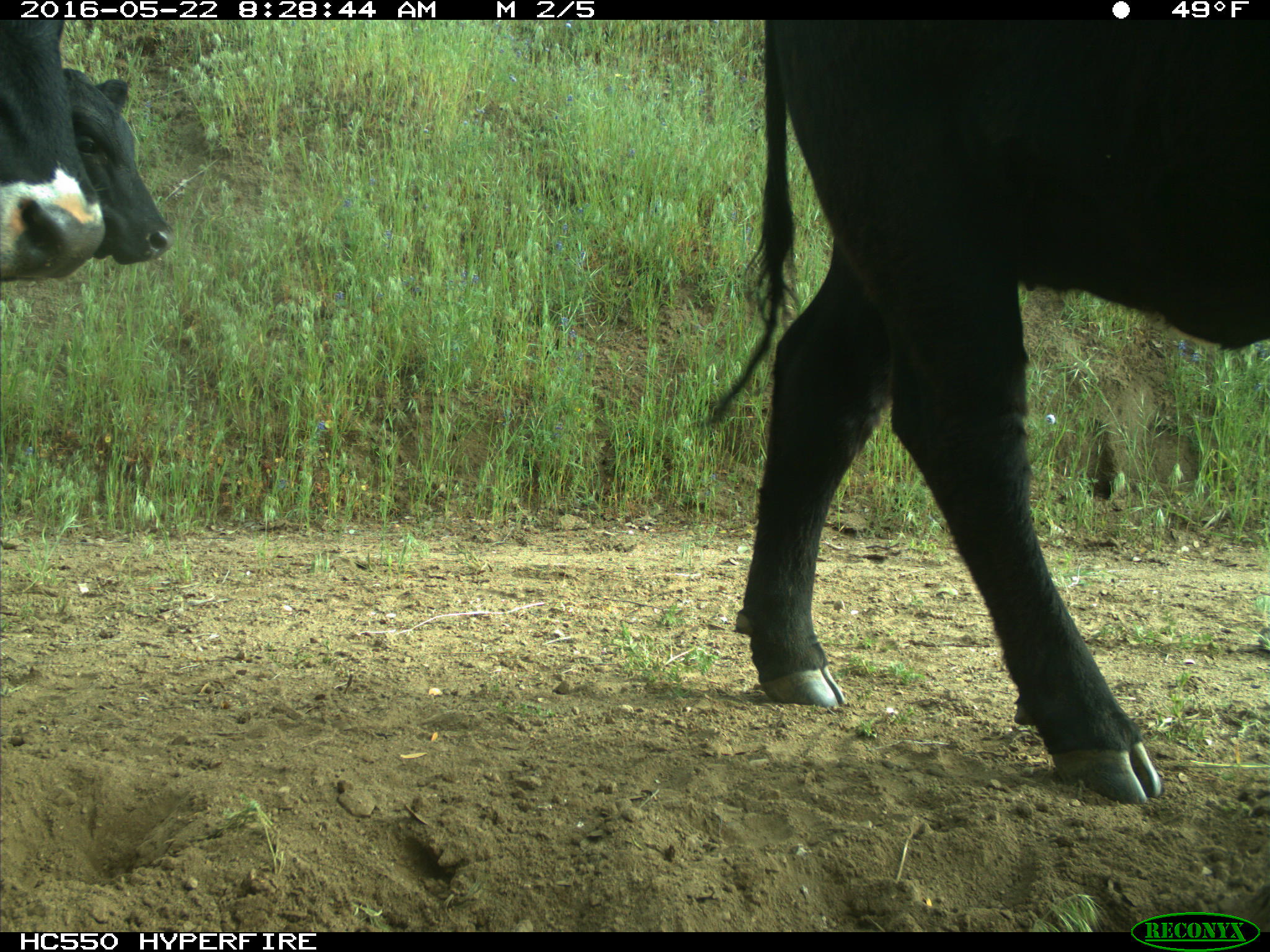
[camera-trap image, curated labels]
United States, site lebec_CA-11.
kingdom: Animalia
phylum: Chordata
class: Mammalia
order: Artiodactyla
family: Bovidae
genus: Bos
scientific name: Bos taurus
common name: domestic cow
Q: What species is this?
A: Bos taurus (domestic cow).